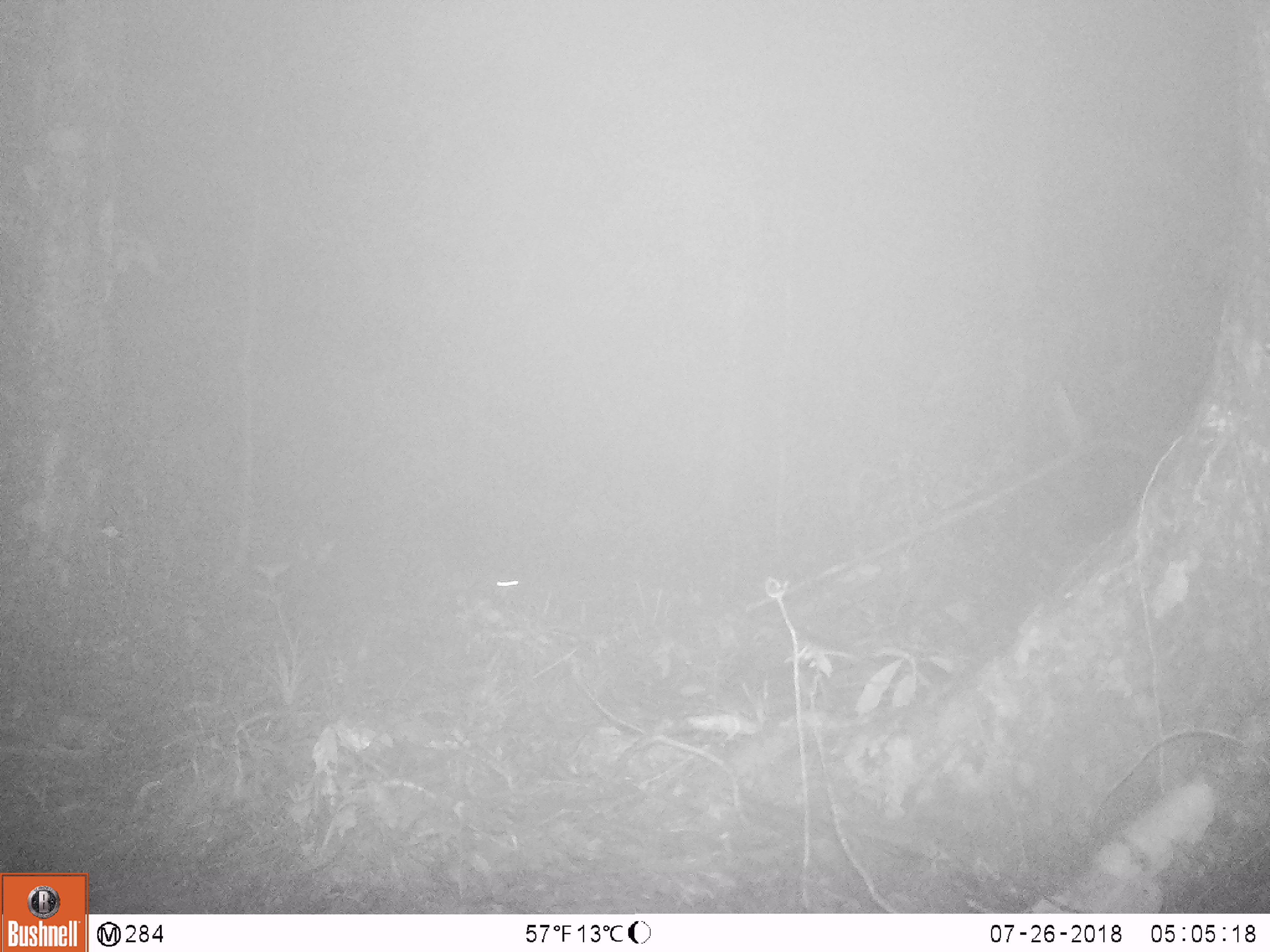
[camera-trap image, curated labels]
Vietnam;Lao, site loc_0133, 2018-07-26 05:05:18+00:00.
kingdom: Animalia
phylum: Chordata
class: Mammalia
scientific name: Mammalia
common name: mammal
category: unidentified small mammal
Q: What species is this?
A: Unidentified small mammal (mammal) (Mammalia).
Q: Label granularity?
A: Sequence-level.